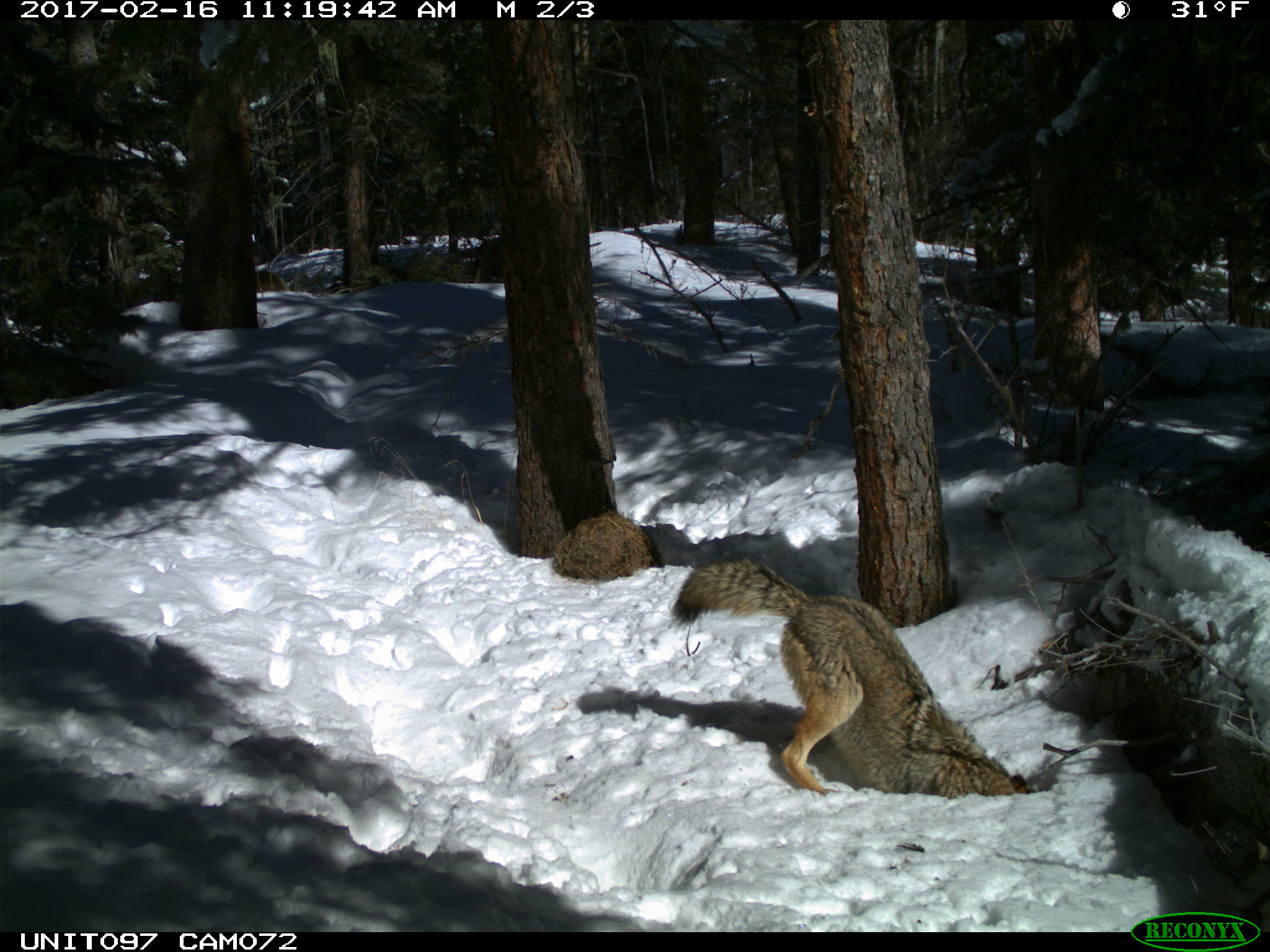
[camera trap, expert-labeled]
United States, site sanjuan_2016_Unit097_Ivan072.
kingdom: Animalia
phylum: Chordata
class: Mammalia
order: Carnivora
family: Canidae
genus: Canis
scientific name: Canis latrans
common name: coyote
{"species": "Canis latrans (coyote)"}